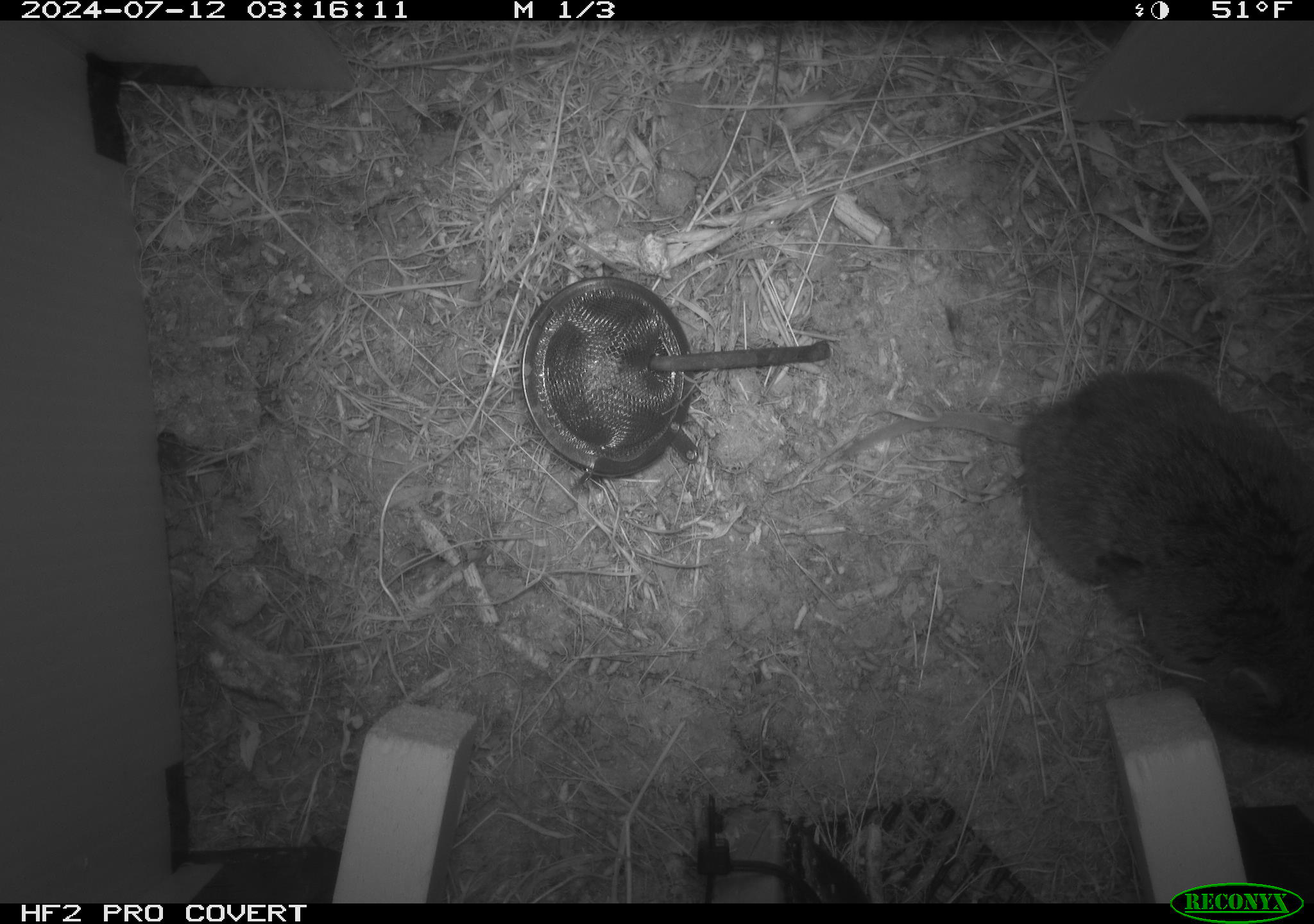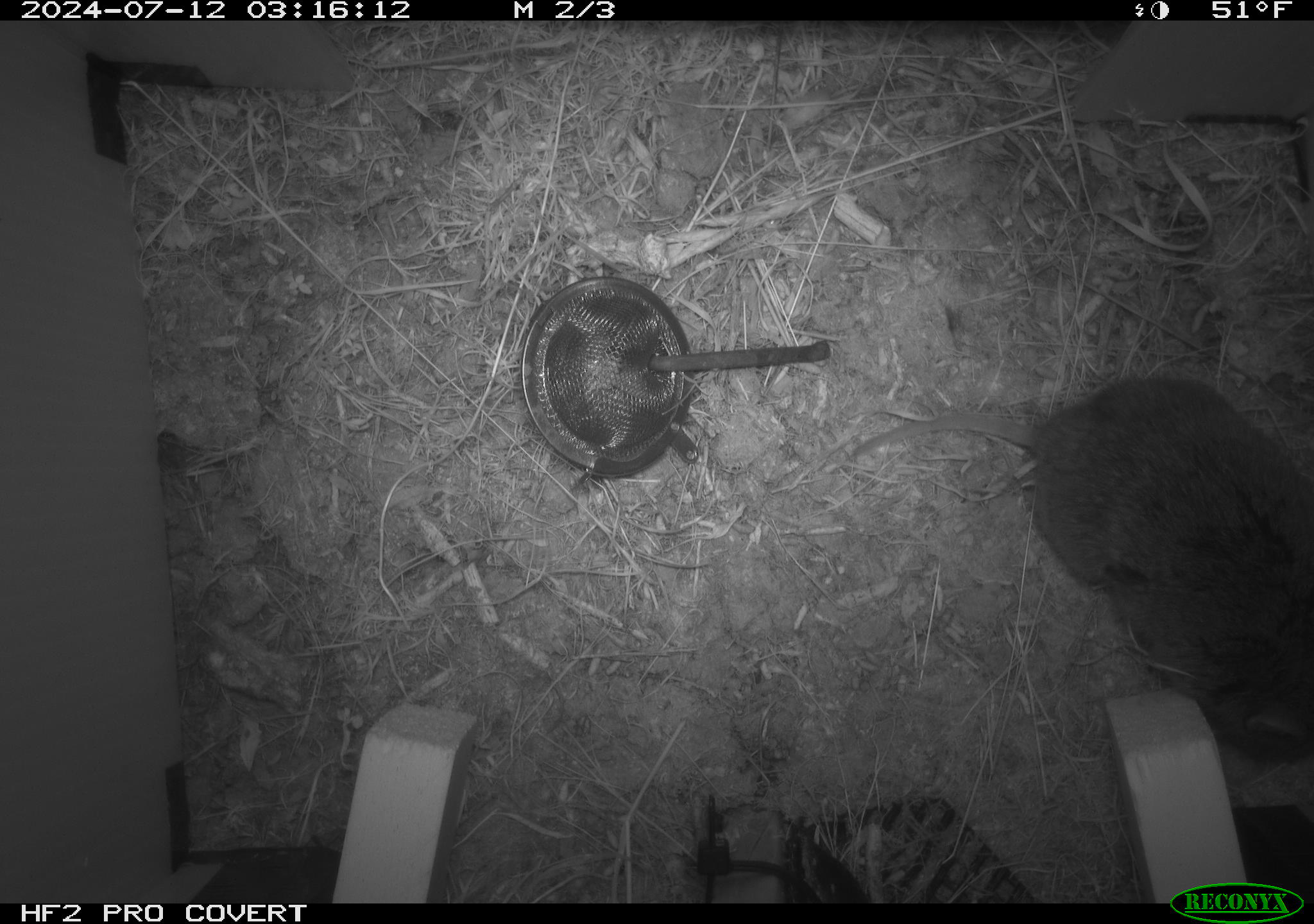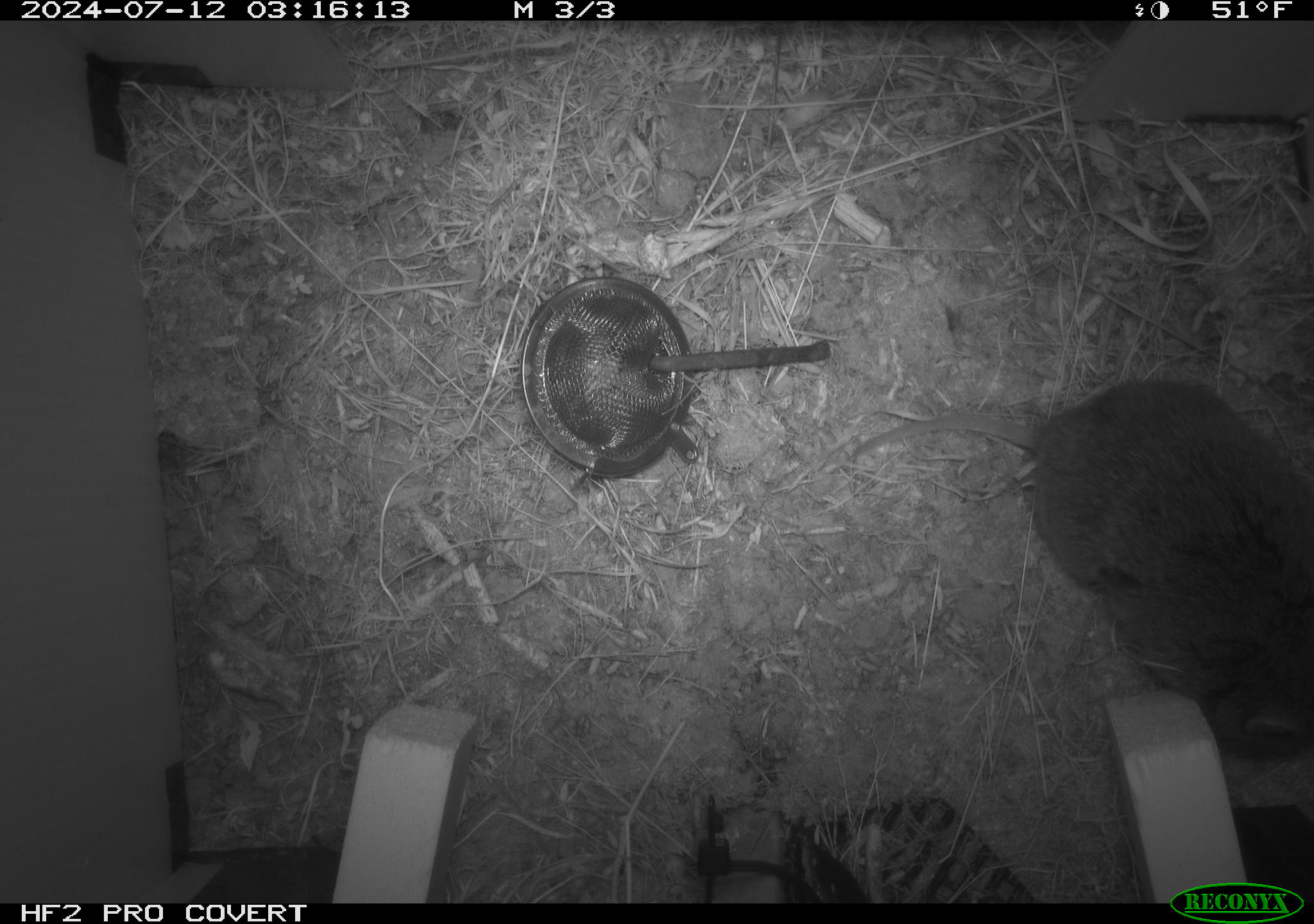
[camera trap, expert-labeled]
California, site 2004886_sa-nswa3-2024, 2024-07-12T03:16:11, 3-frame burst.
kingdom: Animalia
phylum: Chordata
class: Mammalia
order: Rodentia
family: Cricetidae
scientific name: Arvicolinae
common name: voles, lemmings, and muskrats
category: arvicolinae subfamily